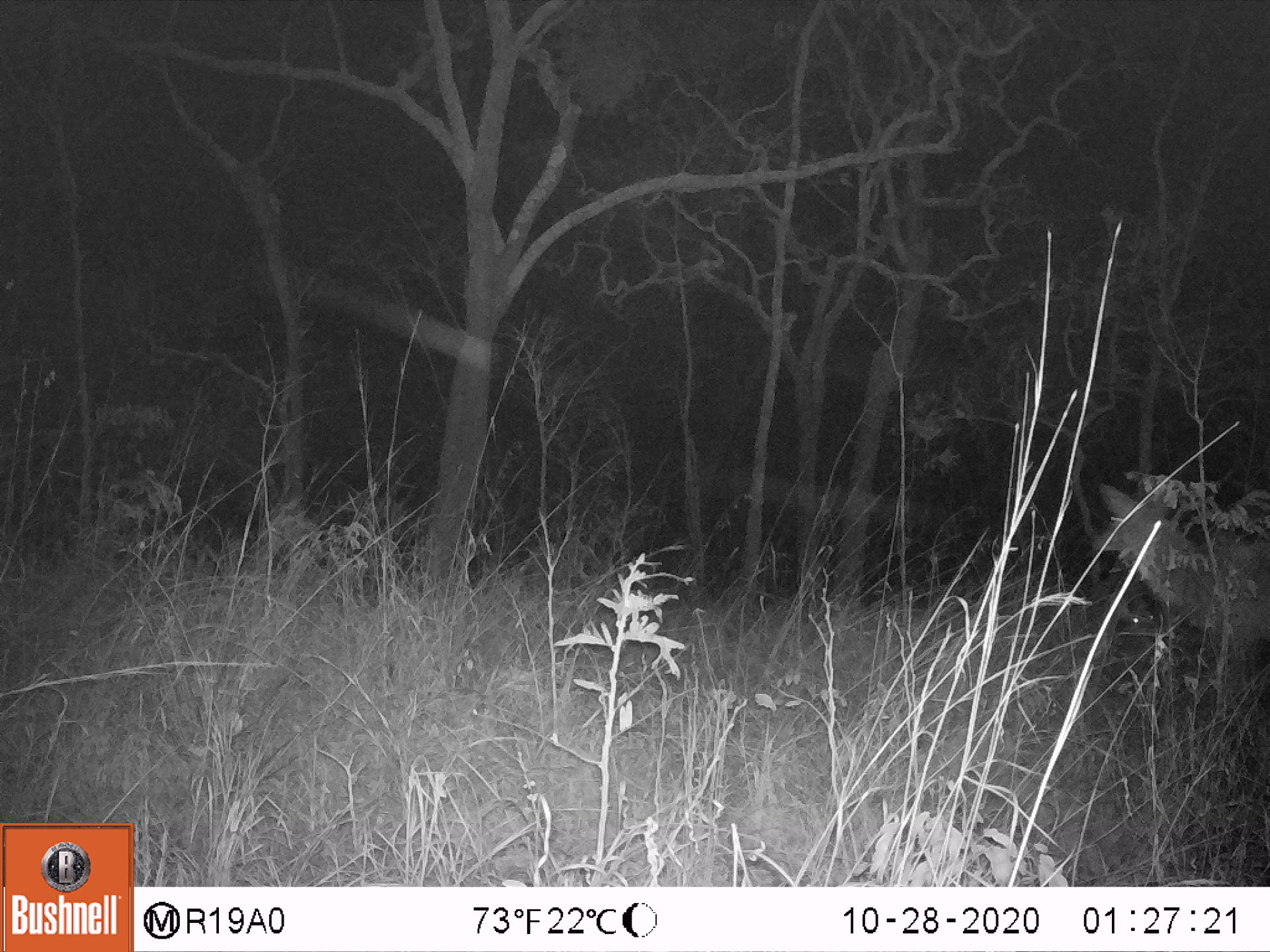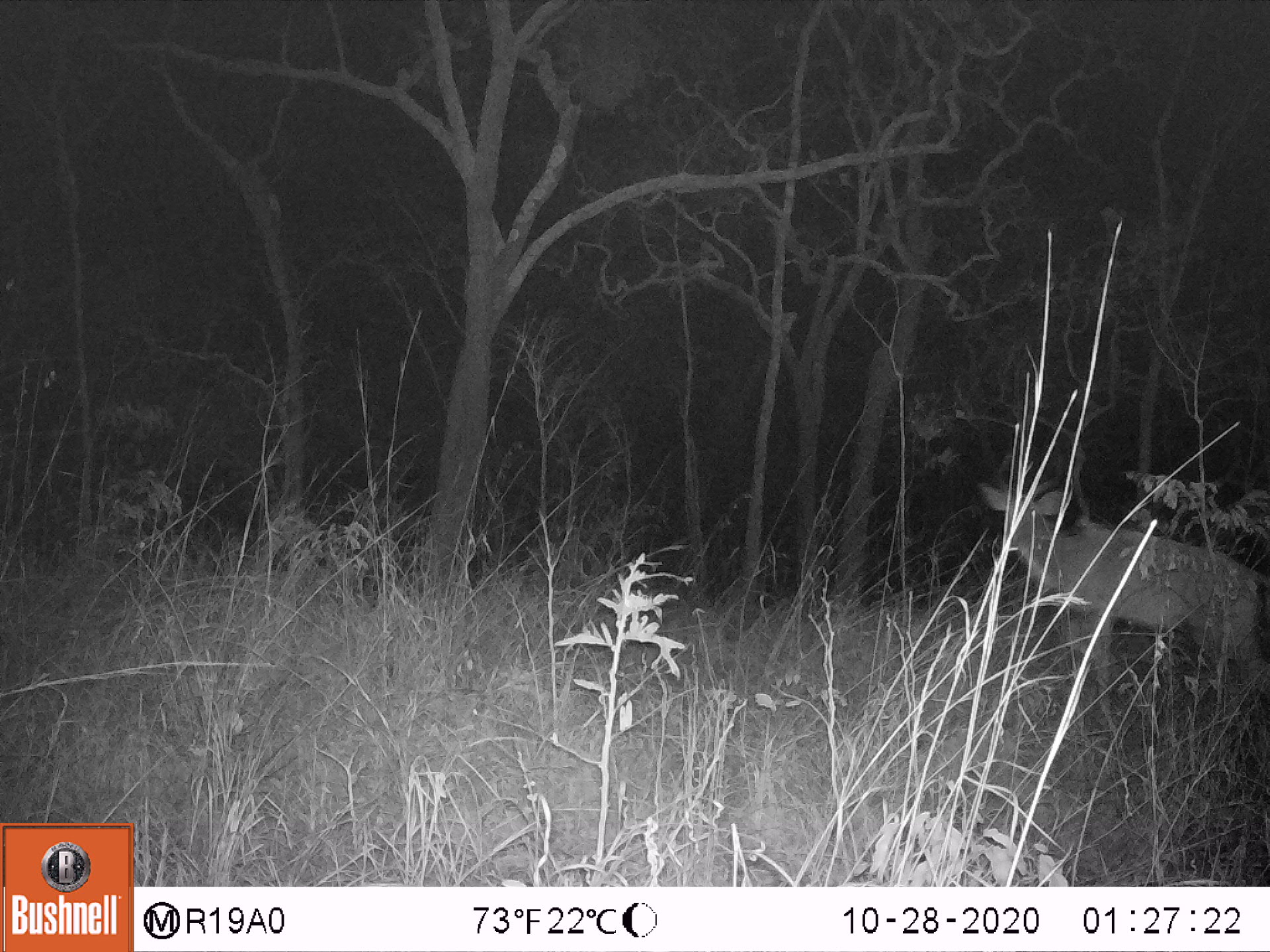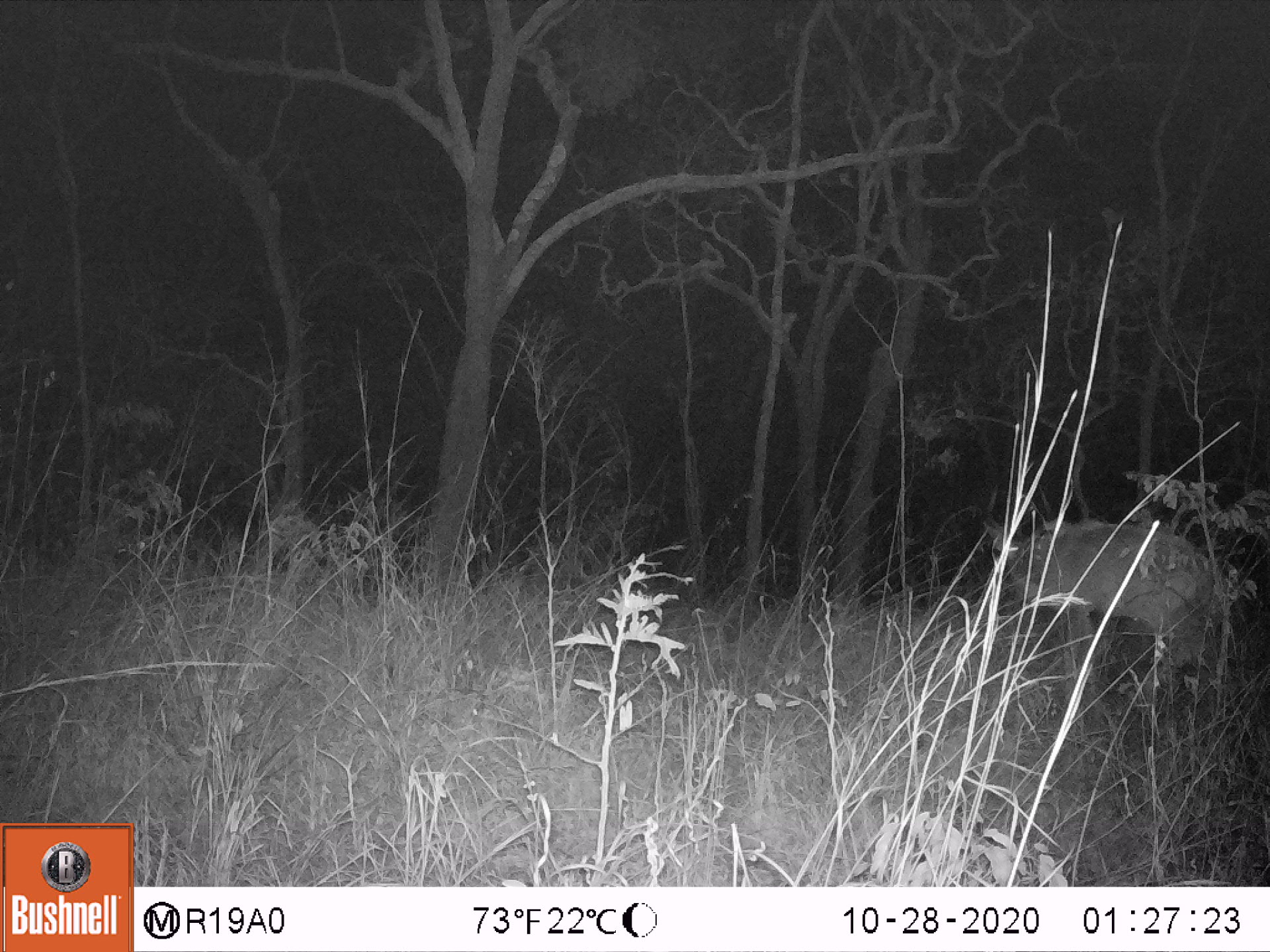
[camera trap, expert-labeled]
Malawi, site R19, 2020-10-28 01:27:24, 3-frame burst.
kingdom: Animalia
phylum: Chordata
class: Mammalia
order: Artiodactyla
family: Bovidae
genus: Tragelaphus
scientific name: Tragelaphus strepsiceros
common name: greater kudu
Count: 1.